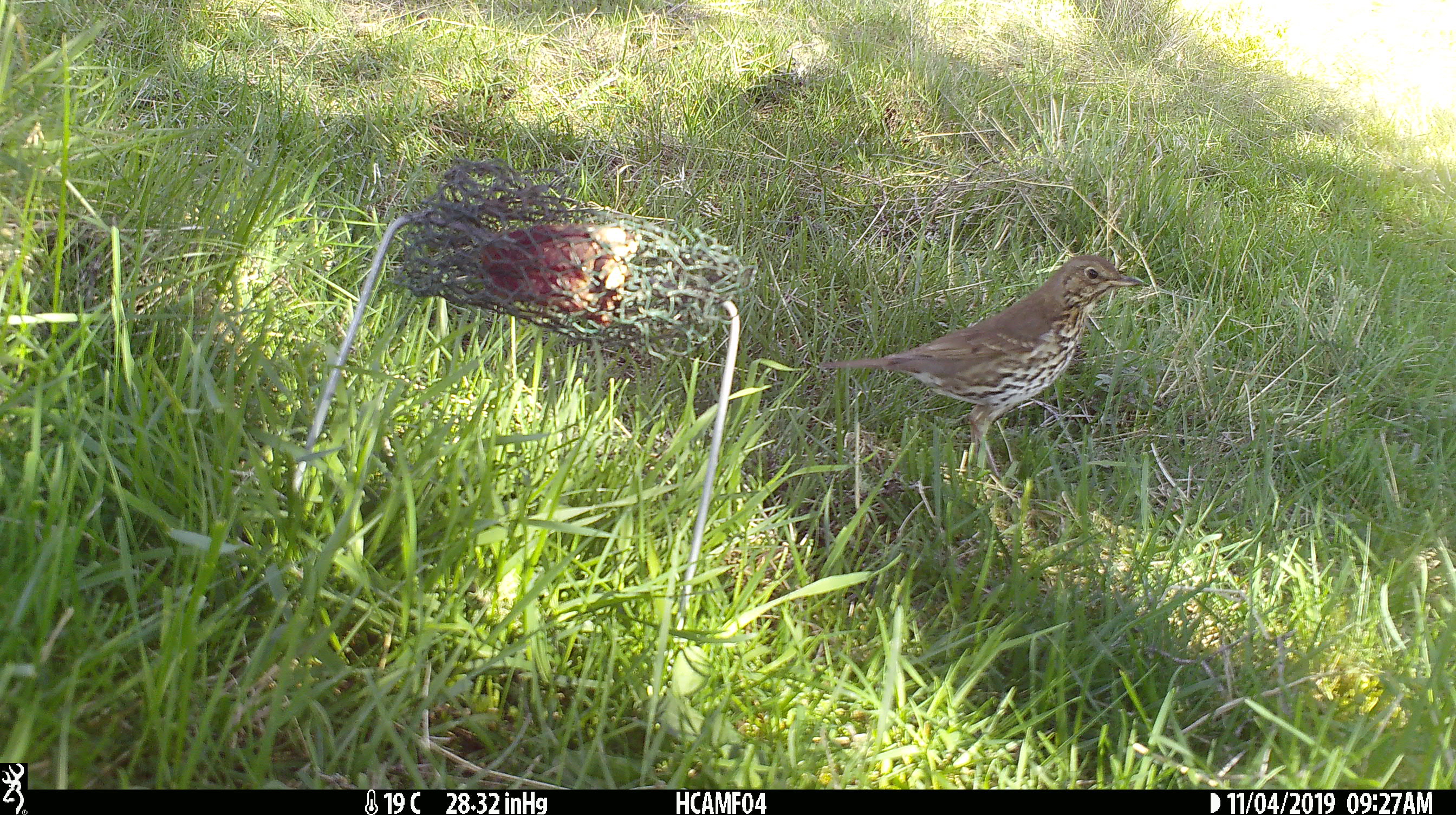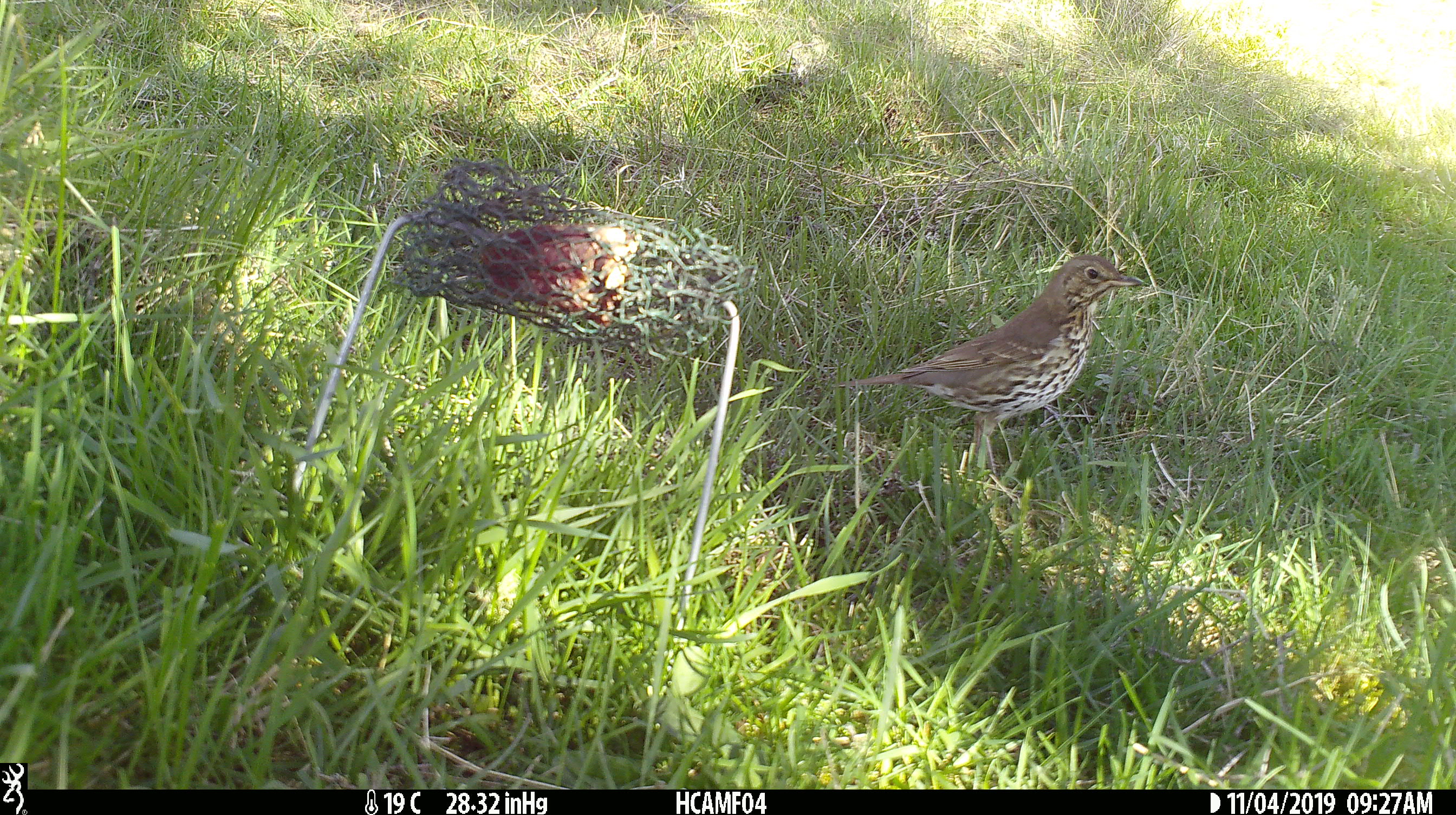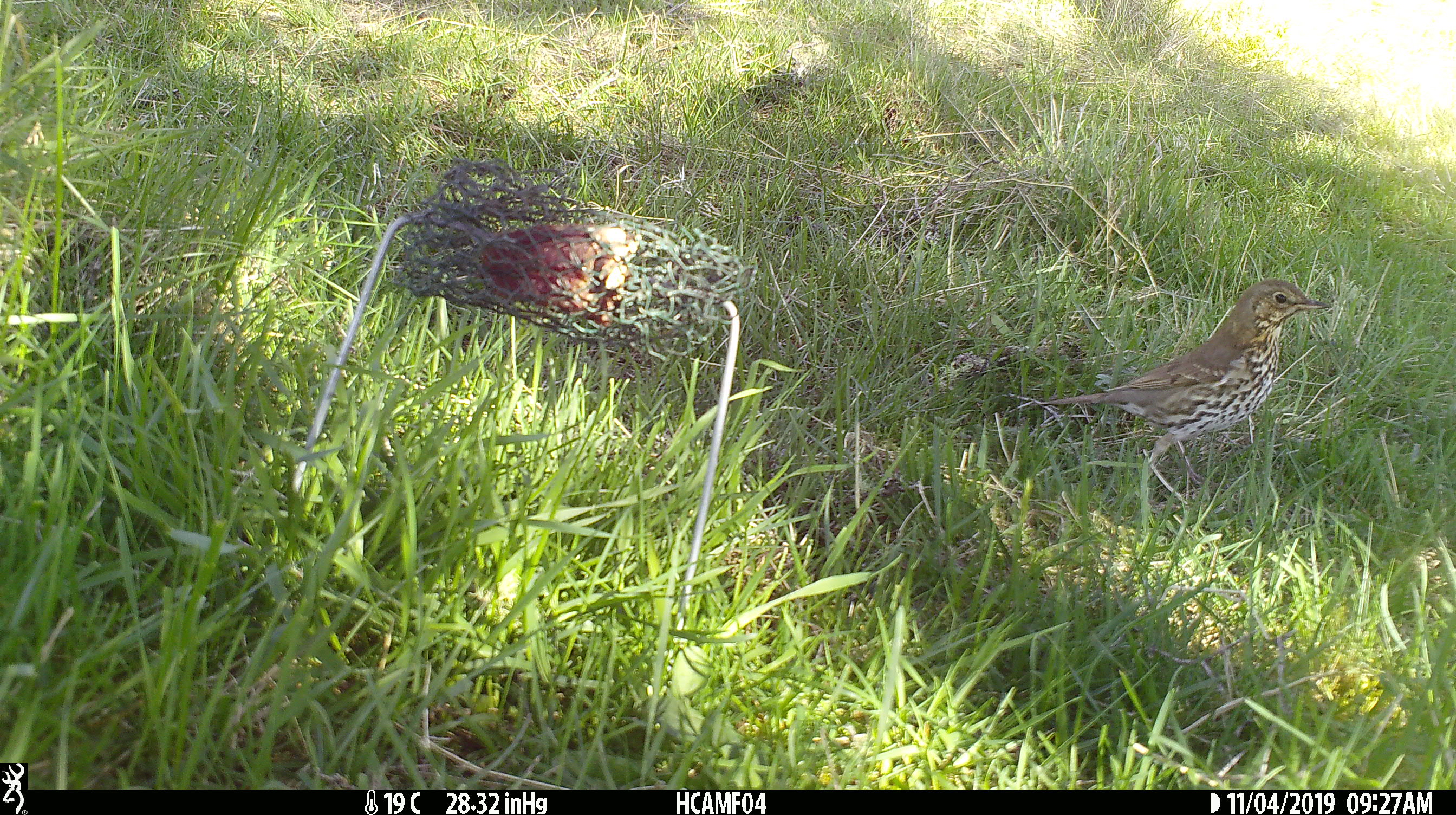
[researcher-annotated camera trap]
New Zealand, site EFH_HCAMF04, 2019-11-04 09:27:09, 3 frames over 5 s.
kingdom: Animalia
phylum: Chordata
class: Aves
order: Passeriformes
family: Turdidae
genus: Turdus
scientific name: Turdus philomelos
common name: song thrush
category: thrush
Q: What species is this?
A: Thrush (song thrush) (Turdus philomelos).